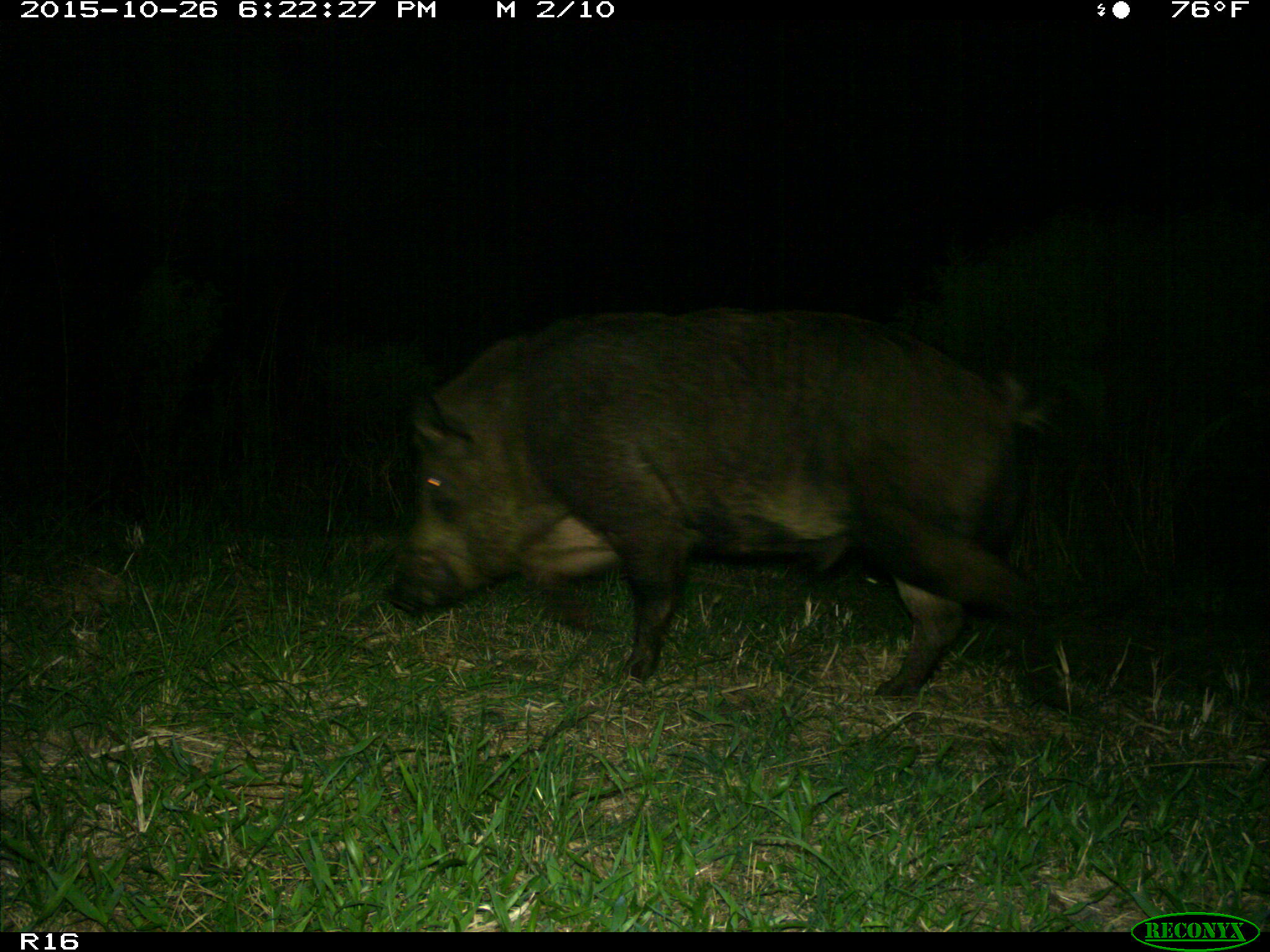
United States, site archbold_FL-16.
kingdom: Animalia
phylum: Chordata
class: Mammalia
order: Artiodactyla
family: Suidae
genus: Sus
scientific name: Sus scrofa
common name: wild boar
Sus scrofa (wild boar).